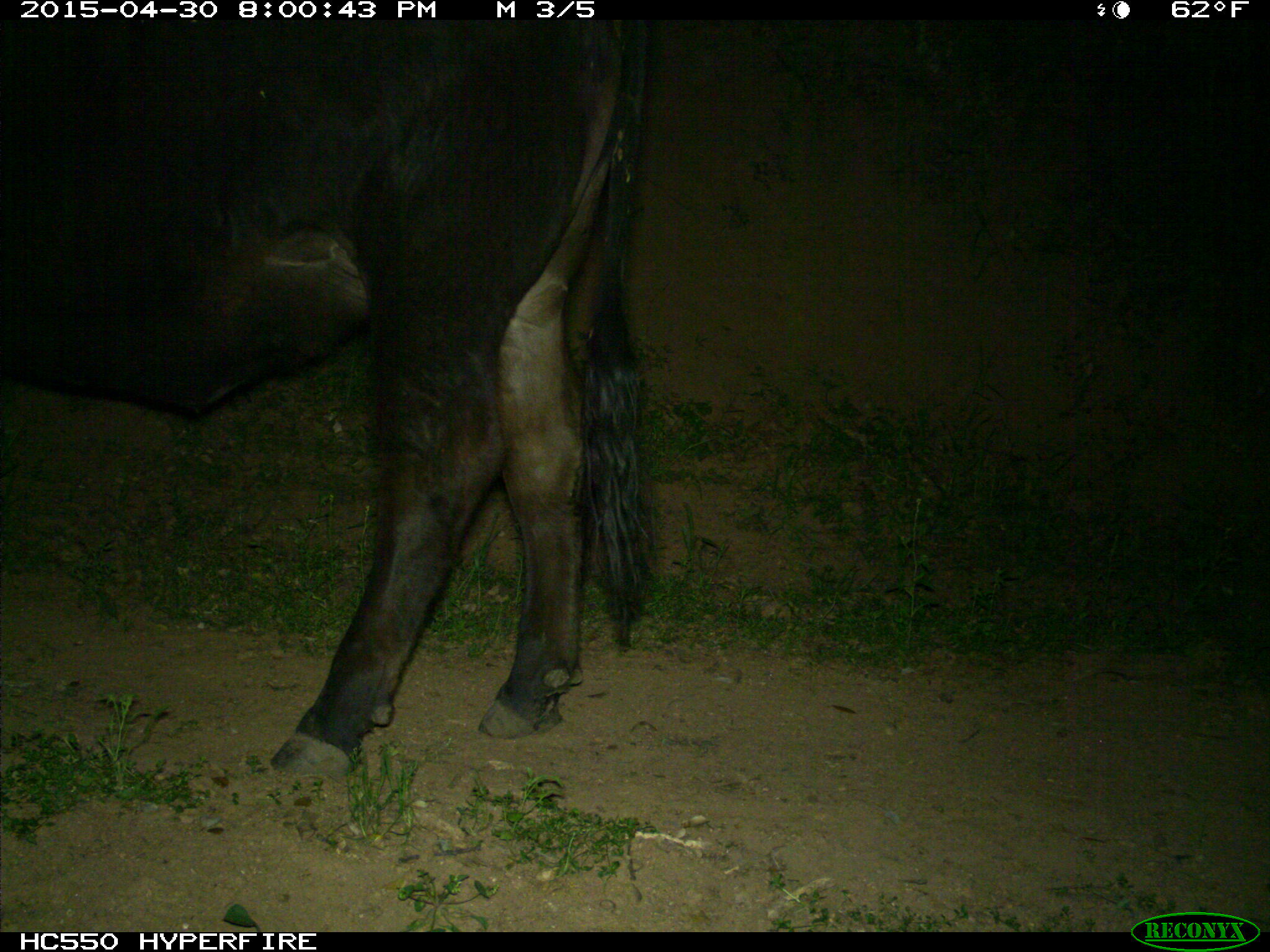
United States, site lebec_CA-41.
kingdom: Animalia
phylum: Chordata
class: Mammalia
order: Artiodactyla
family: Bovidae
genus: Bos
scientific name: Bos taurus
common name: domestic cow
Bos taurus (domestic cow).